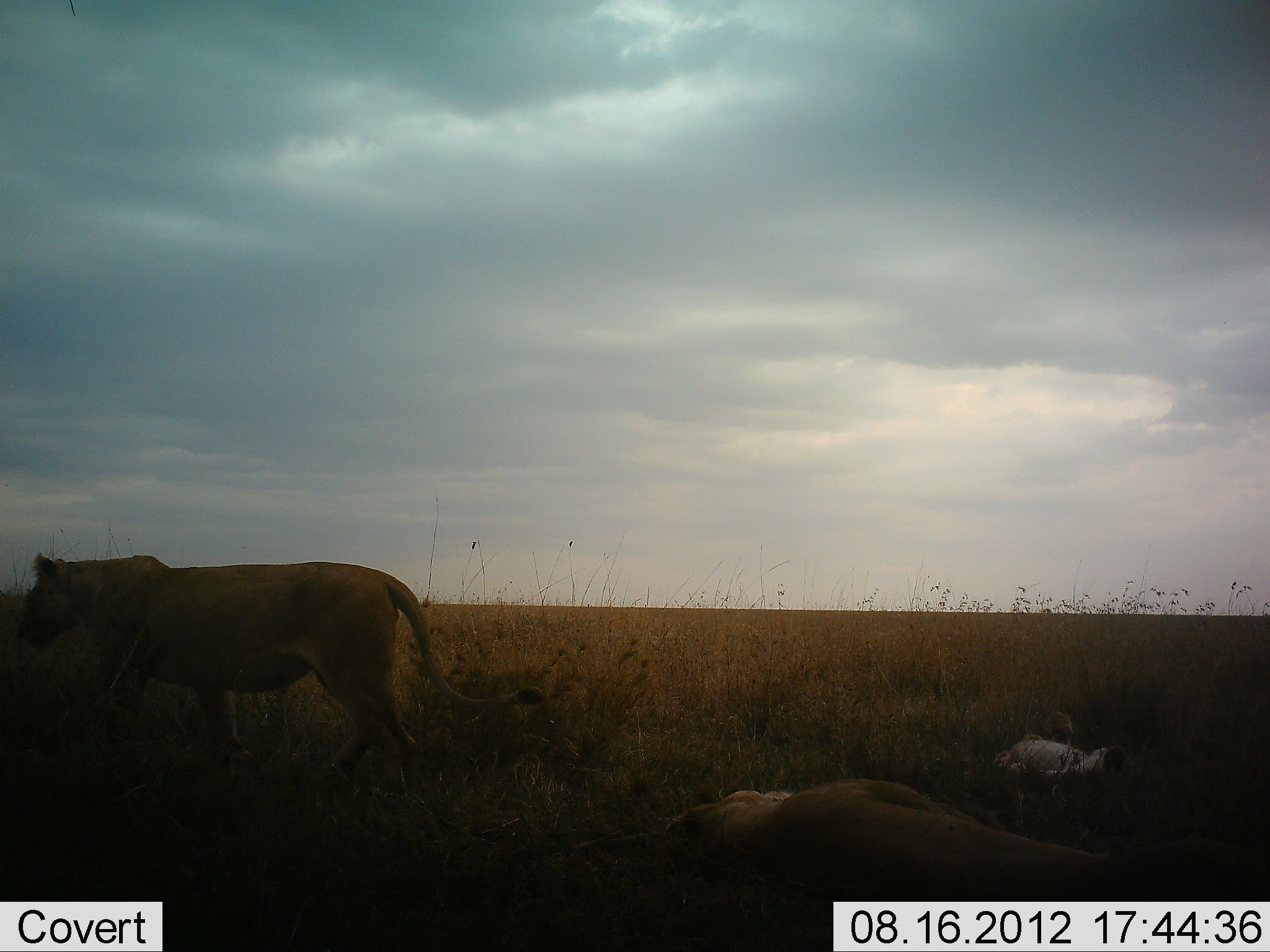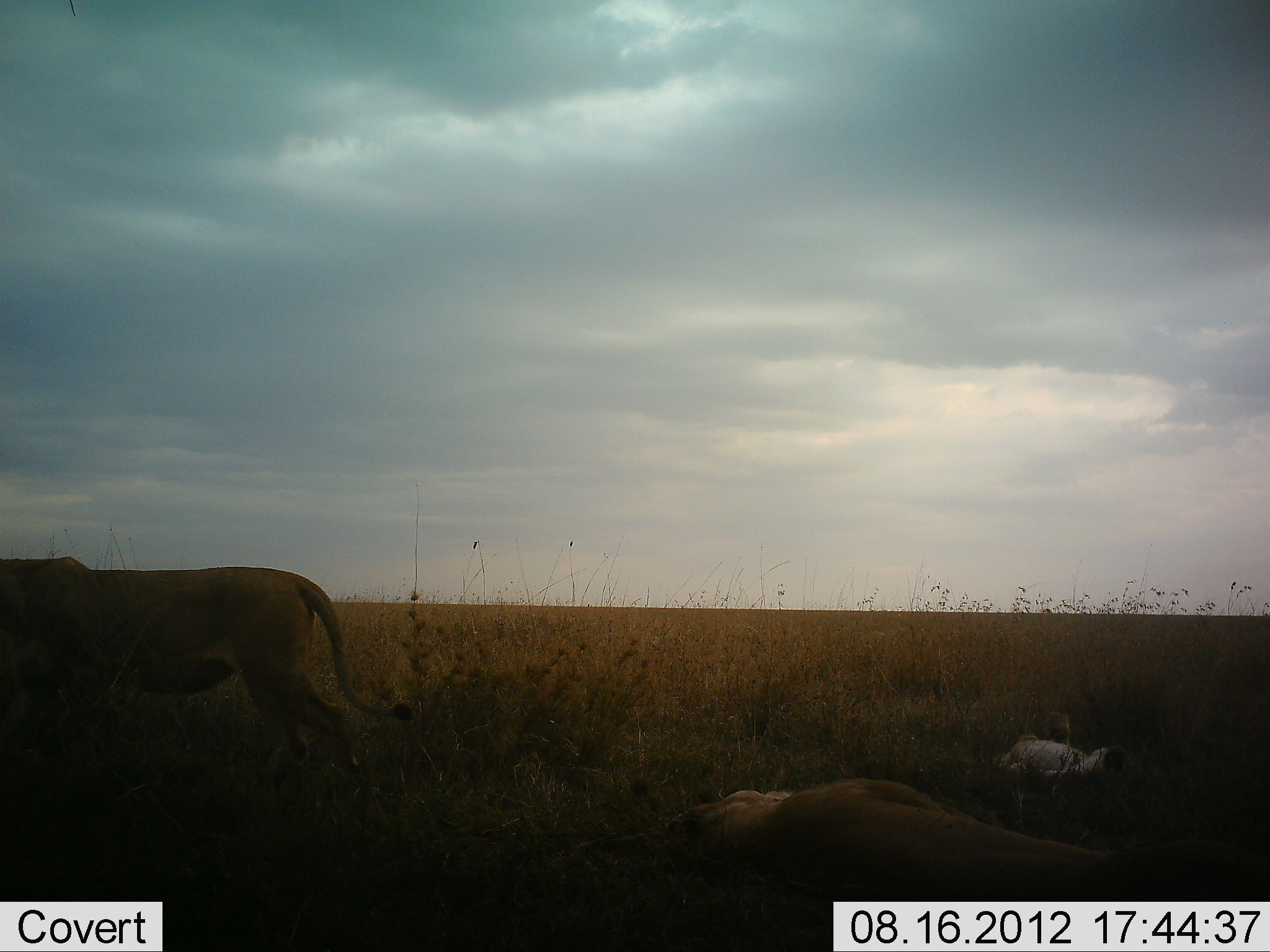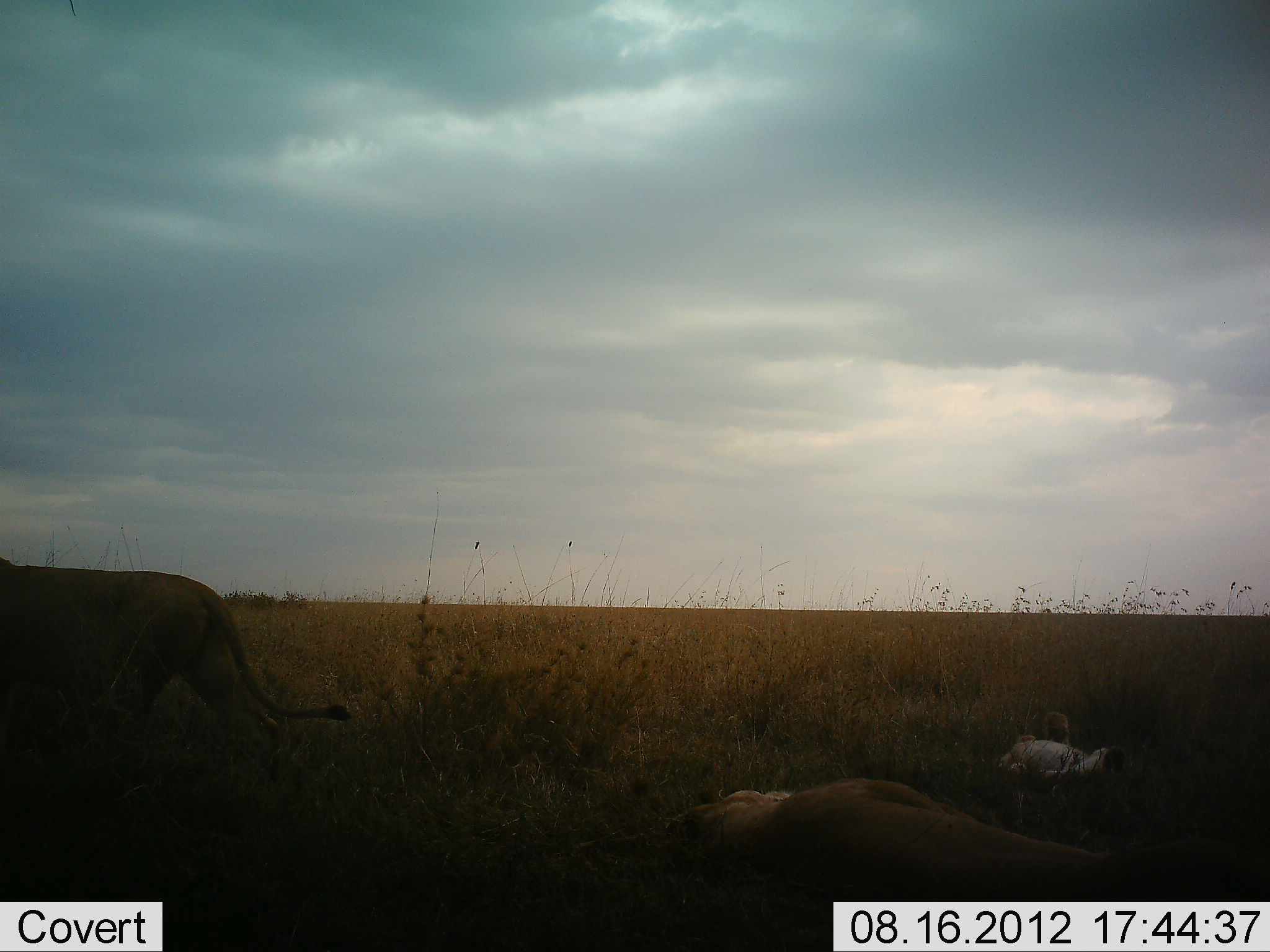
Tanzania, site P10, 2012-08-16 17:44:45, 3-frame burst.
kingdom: Animalia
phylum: Chordata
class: Mammalia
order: Carnivora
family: Felidae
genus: Panthera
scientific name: Panthera leo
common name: lion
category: lionfemale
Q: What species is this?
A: Lionfemale (lion) (Panthera leo).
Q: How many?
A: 3.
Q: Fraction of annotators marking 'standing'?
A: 0%.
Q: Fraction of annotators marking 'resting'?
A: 100%.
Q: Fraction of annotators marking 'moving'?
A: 80%.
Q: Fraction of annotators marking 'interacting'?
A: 0%.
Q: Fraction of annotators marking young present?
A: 20%.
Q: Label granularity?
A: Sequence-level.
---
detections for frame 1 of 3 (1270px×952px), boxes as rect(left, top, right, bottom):
animal: rect(8, 550, 545, 801); rect(646, 775, 1245, 952); rect(980, 711, 1123, 788)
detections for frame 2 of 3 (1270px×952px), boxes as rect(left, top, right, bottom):
animal: rect(651, 774, 1268, 952); rect(0, 554, 413, 809); rect(993, 705, 1118, 783)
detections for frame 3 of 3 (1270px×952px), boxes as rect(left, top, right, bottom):
animal: rect(682, 772, 1223, 952); rect(0, 560, 354, 771); rect(997, 711, 1124, 785)